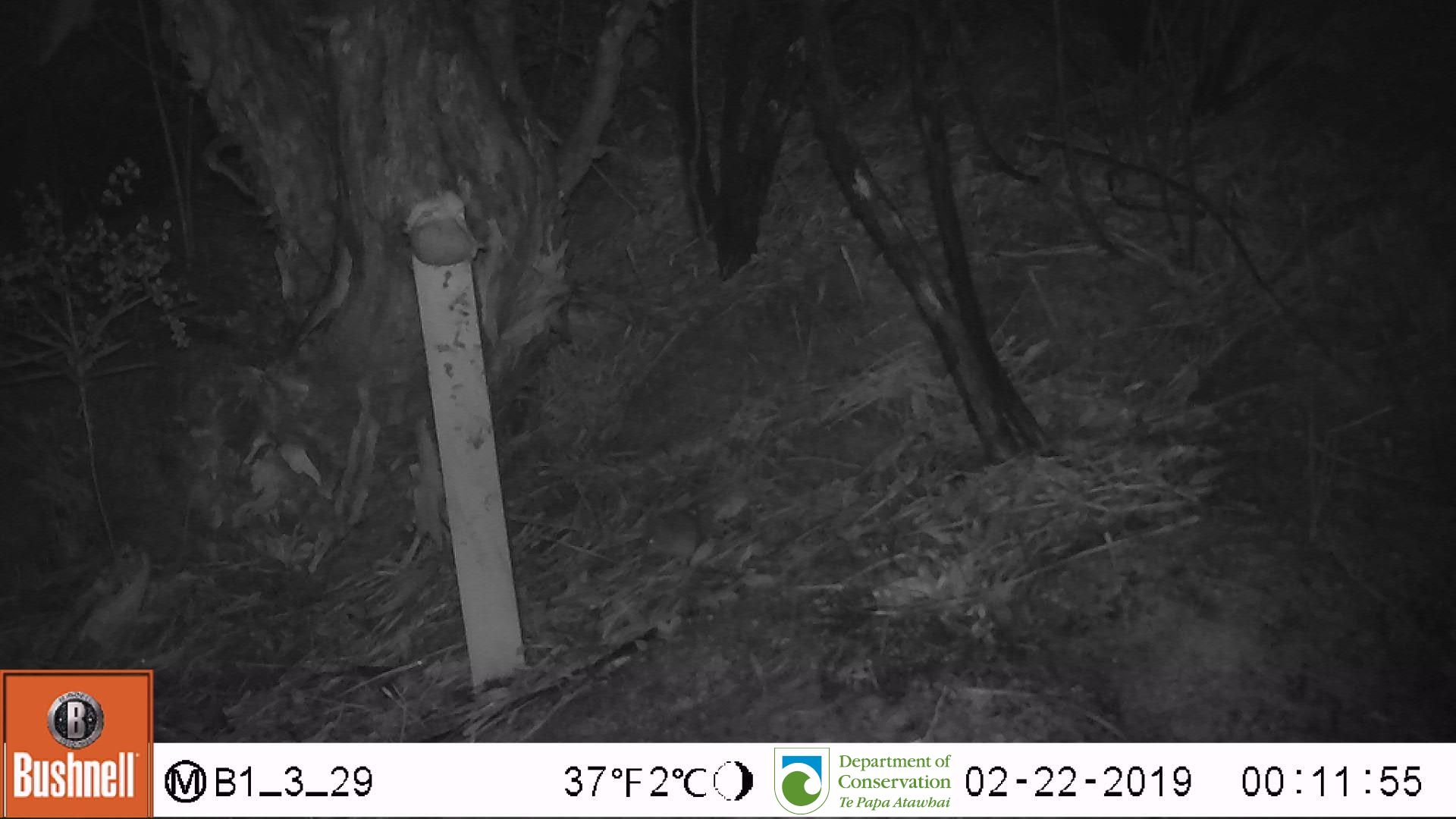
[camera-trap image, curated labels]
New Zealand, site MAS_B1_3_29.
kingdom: Animalia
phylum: Chordata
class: Mammalia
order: Rodentia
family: Muridae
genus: Mus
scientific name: Mus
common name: mouse